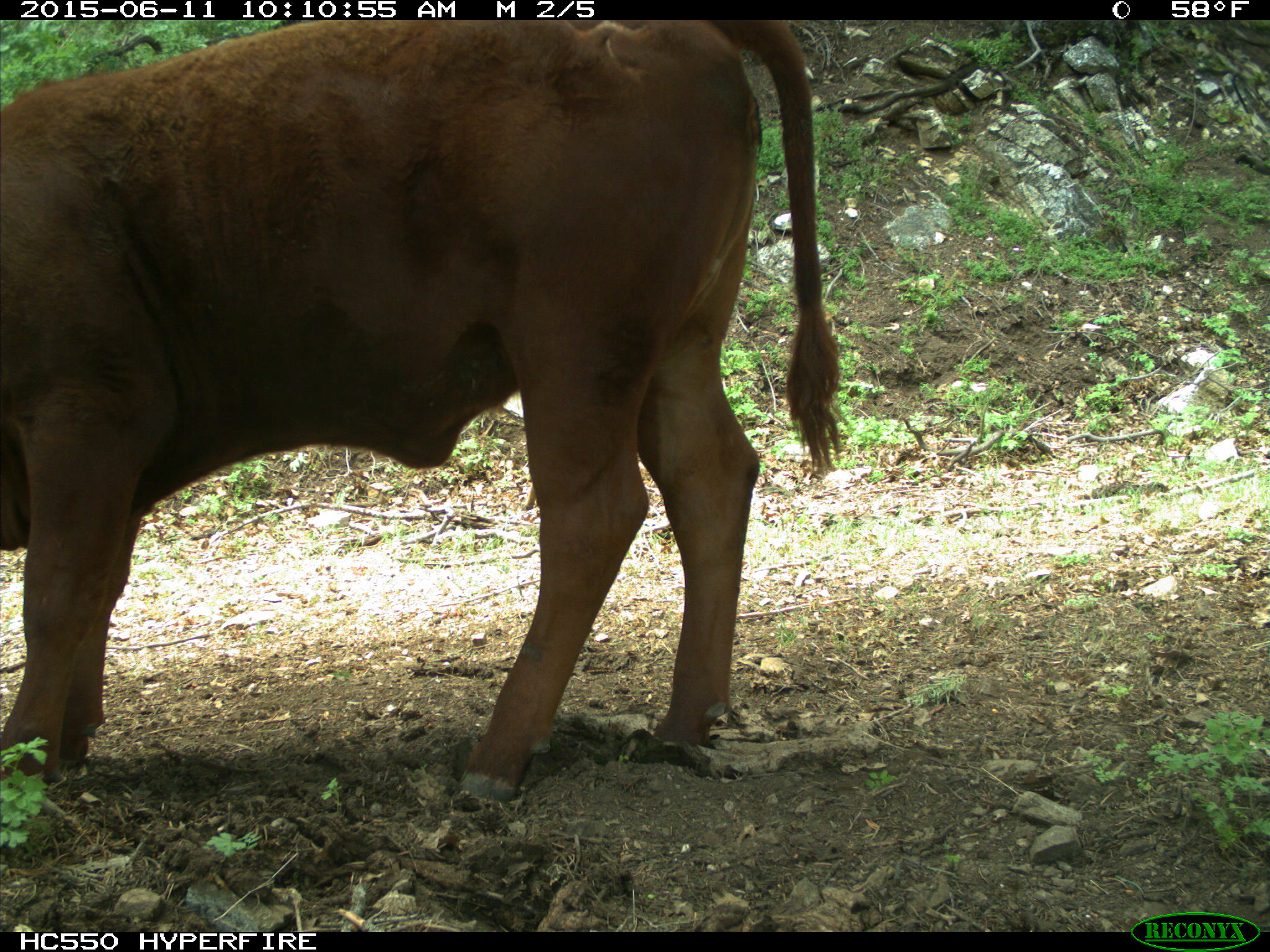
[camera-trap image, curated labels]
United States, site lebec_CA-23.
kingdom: Animalia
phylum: Chordata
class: Mammalia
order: Artiodactyla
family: Bovidae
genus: Bos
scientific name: Bos taurus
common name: domestic cow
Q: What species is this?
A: Bos taurus (domestic cow).